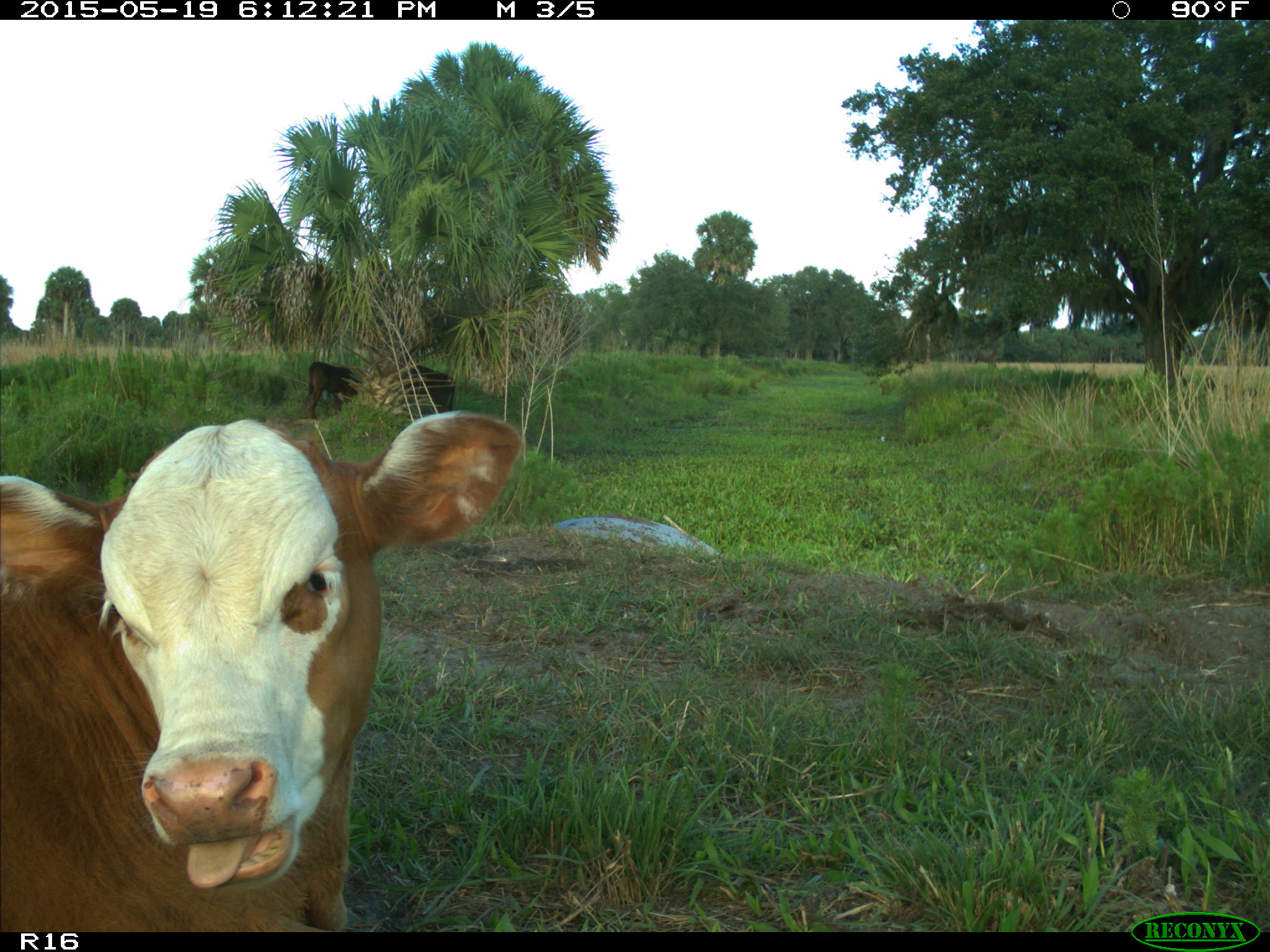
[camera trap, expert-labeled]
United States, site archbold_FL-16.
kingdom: Animalia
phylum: Chordata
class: Mammalia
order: Artiodactyla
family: Bovidae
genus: Bos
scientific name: Bos taurus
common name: domestic cow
Bos taurus (domestic cow).